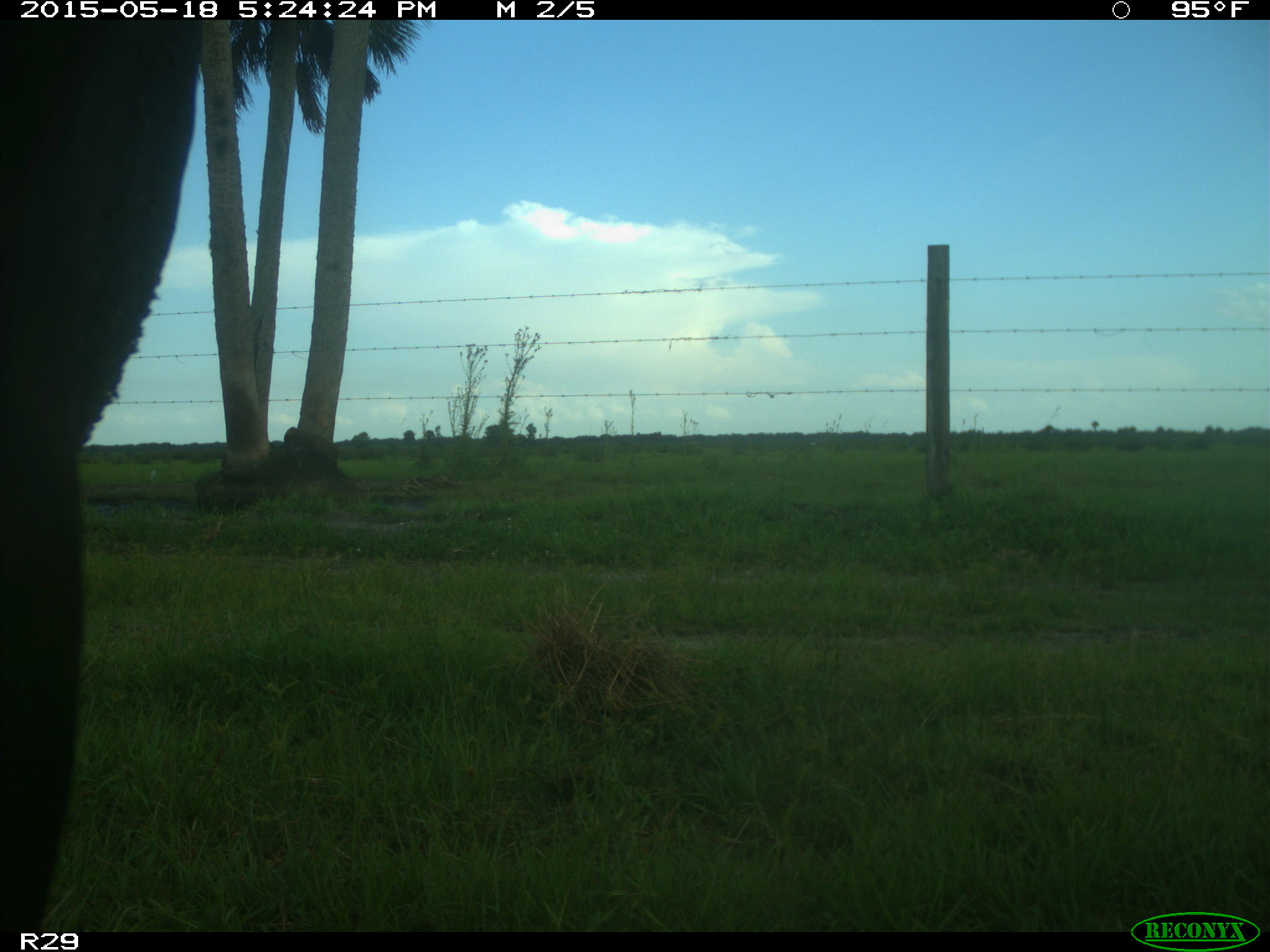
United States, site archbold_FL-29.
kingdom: Animalia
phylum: Chordata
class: Mammalia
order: Artiodactyla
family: Bovidae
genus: Bos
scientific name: Bos taurus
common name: domestic cow